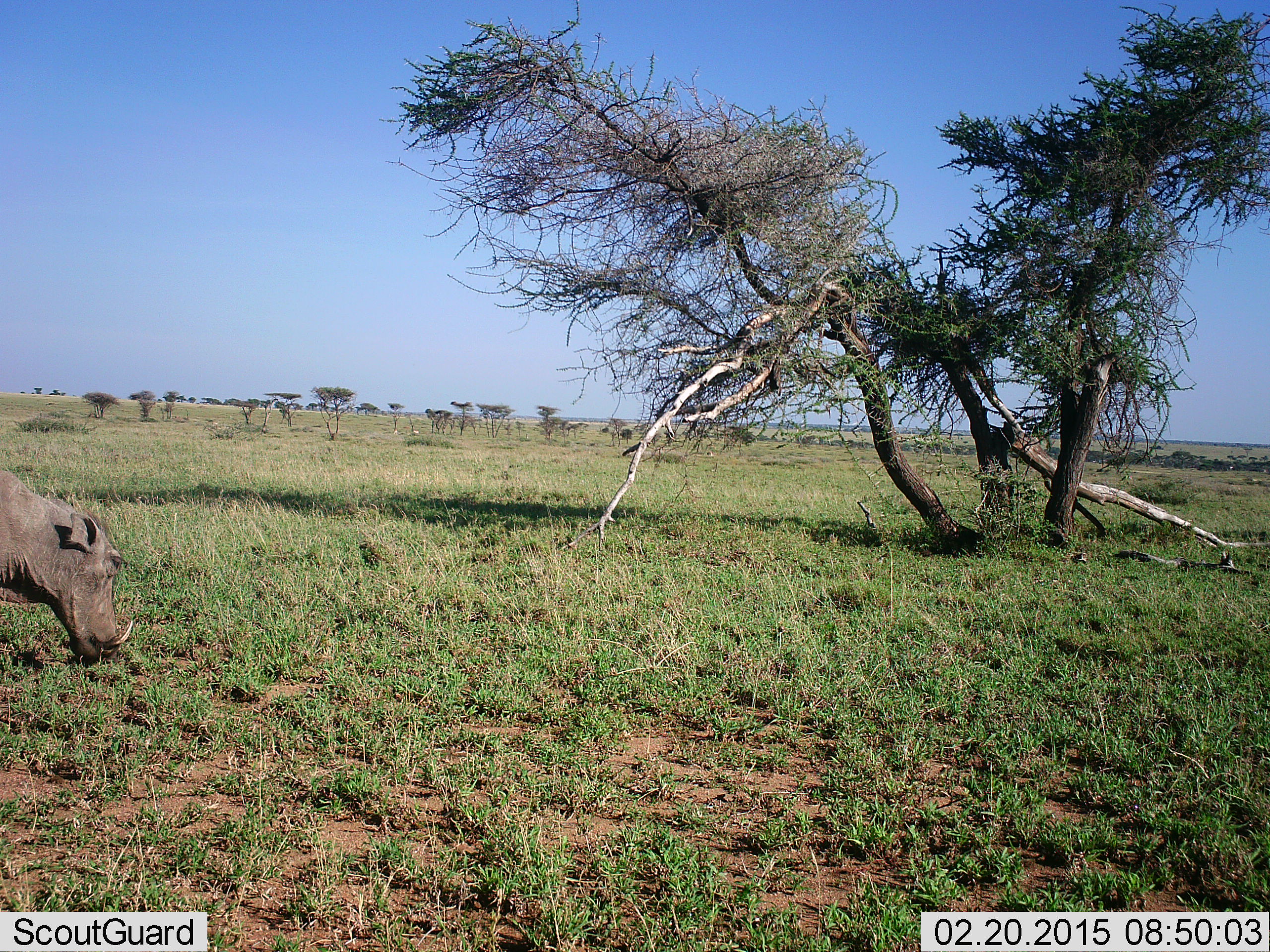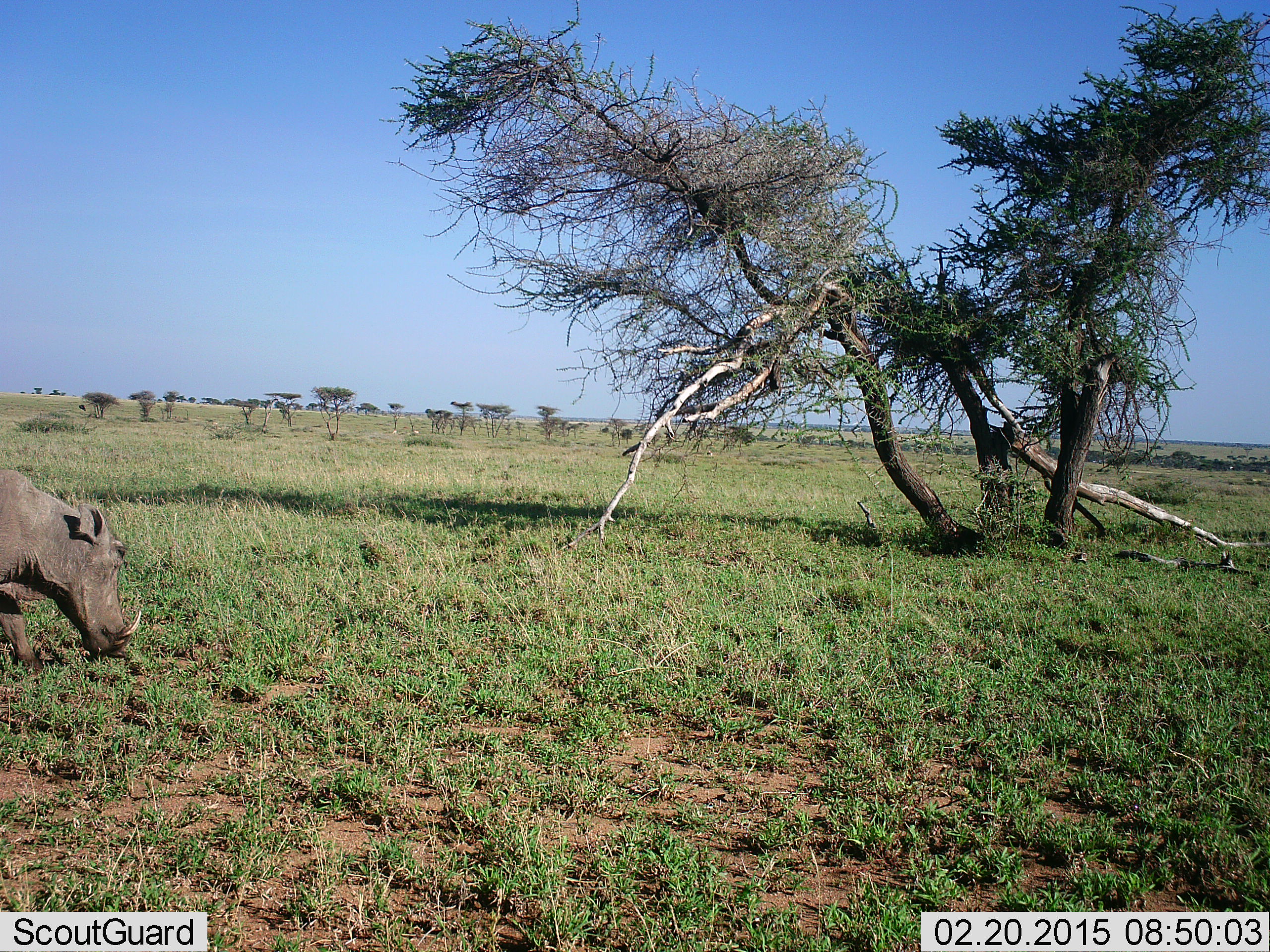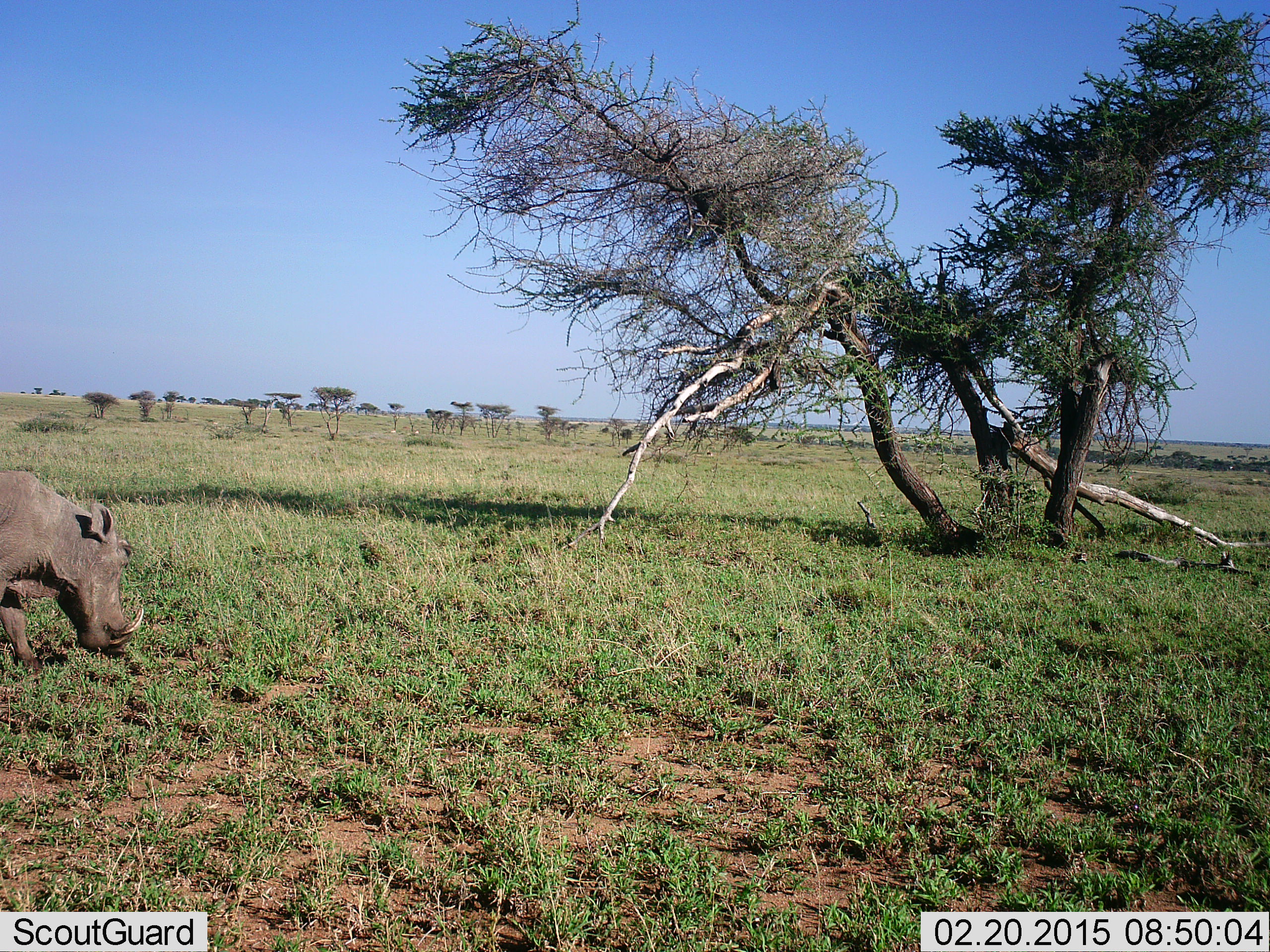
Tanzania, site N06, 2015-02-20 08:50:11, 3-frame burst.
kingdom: Animalia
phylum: Chordata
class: Mammalia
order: Artiodactyla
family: Suidae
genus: Phacochoerus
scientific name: Phacochoerus africanus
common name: warthog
Warthog (Phacochoerus africanus), count 1. Behavior (volunteer vote fractions): standing 20%, resting 0%, moving 20%, interacting 0%. Young present (vote fraction): 0%. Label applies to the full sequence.